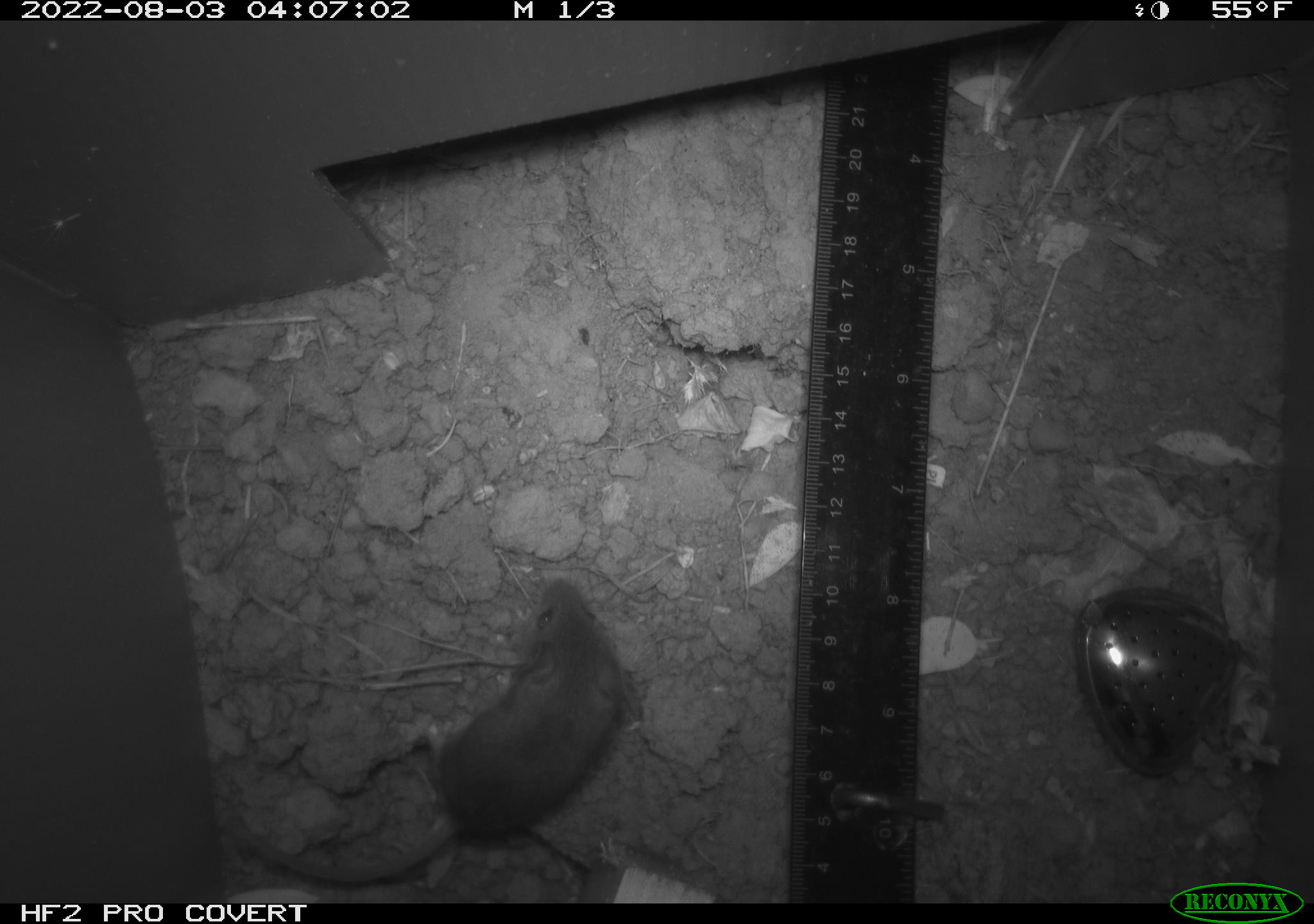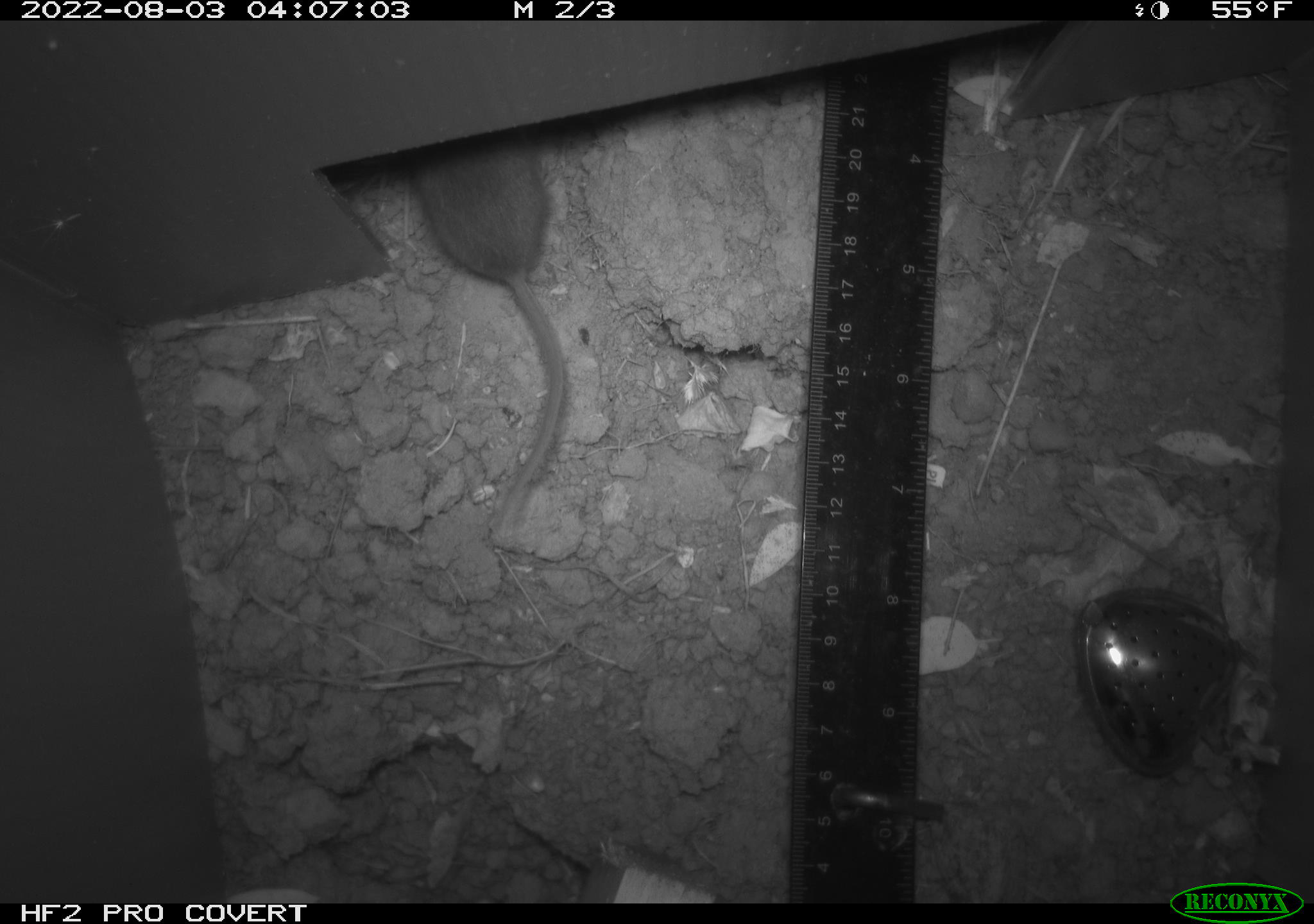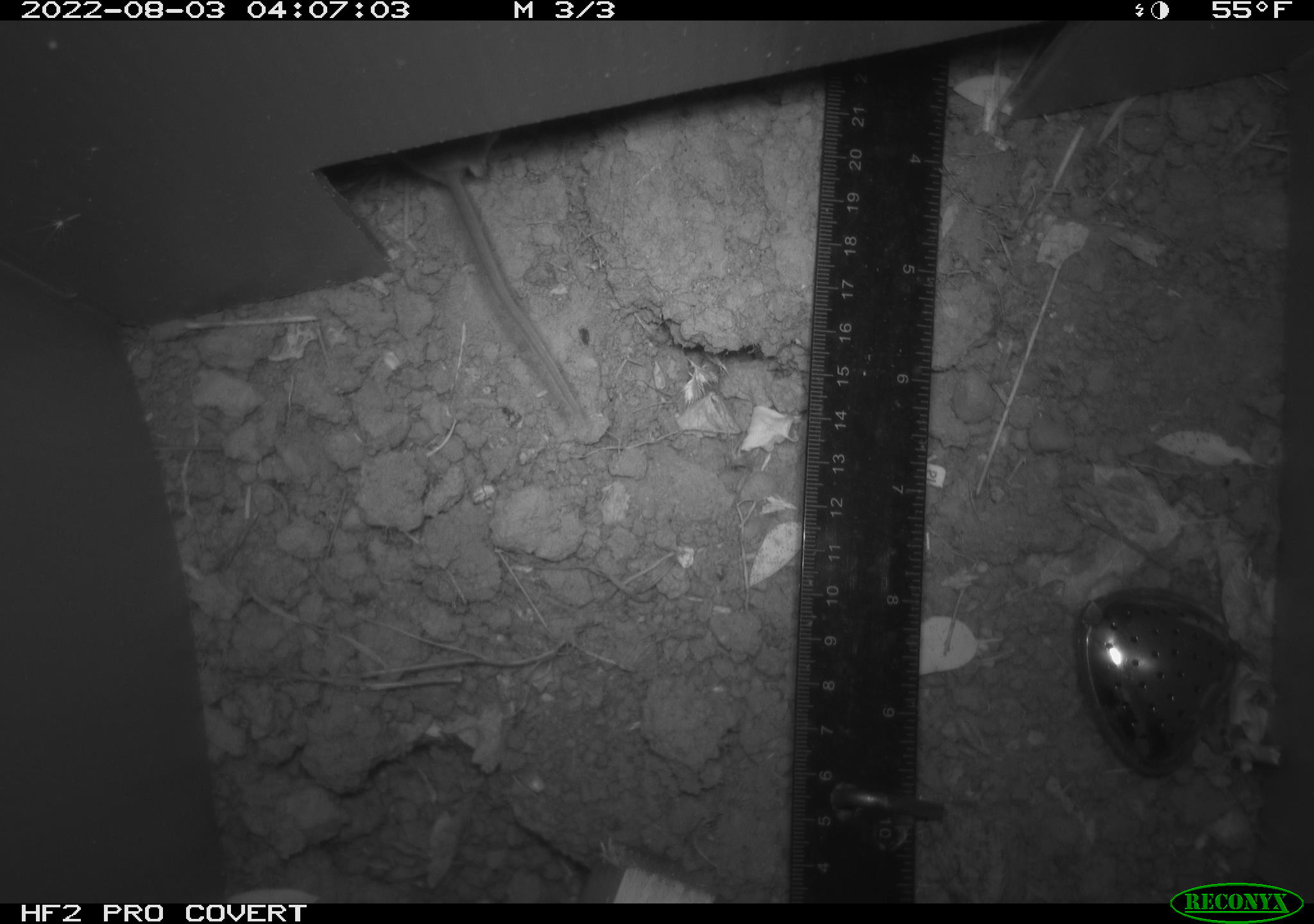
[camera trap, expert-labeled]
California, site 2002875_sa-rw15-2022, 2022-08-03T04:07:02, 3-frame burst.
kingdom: Animalia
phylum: Chordata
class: Mammalia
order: Rodentia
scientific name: Rodentia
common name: mouse species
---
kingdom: Animalia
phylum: Chordata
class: Mammalia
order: Rodentia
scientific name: Rodentia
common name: rodent